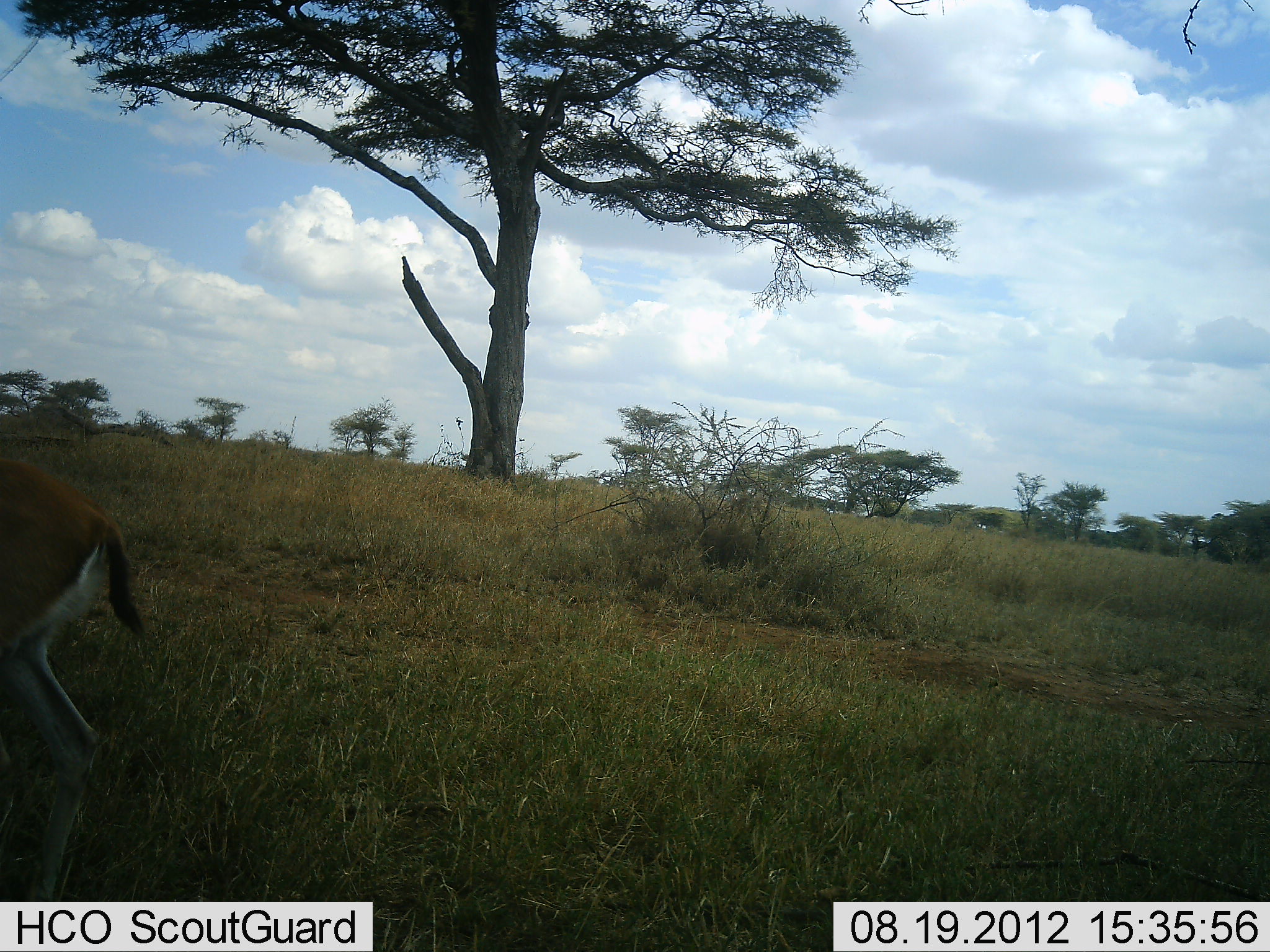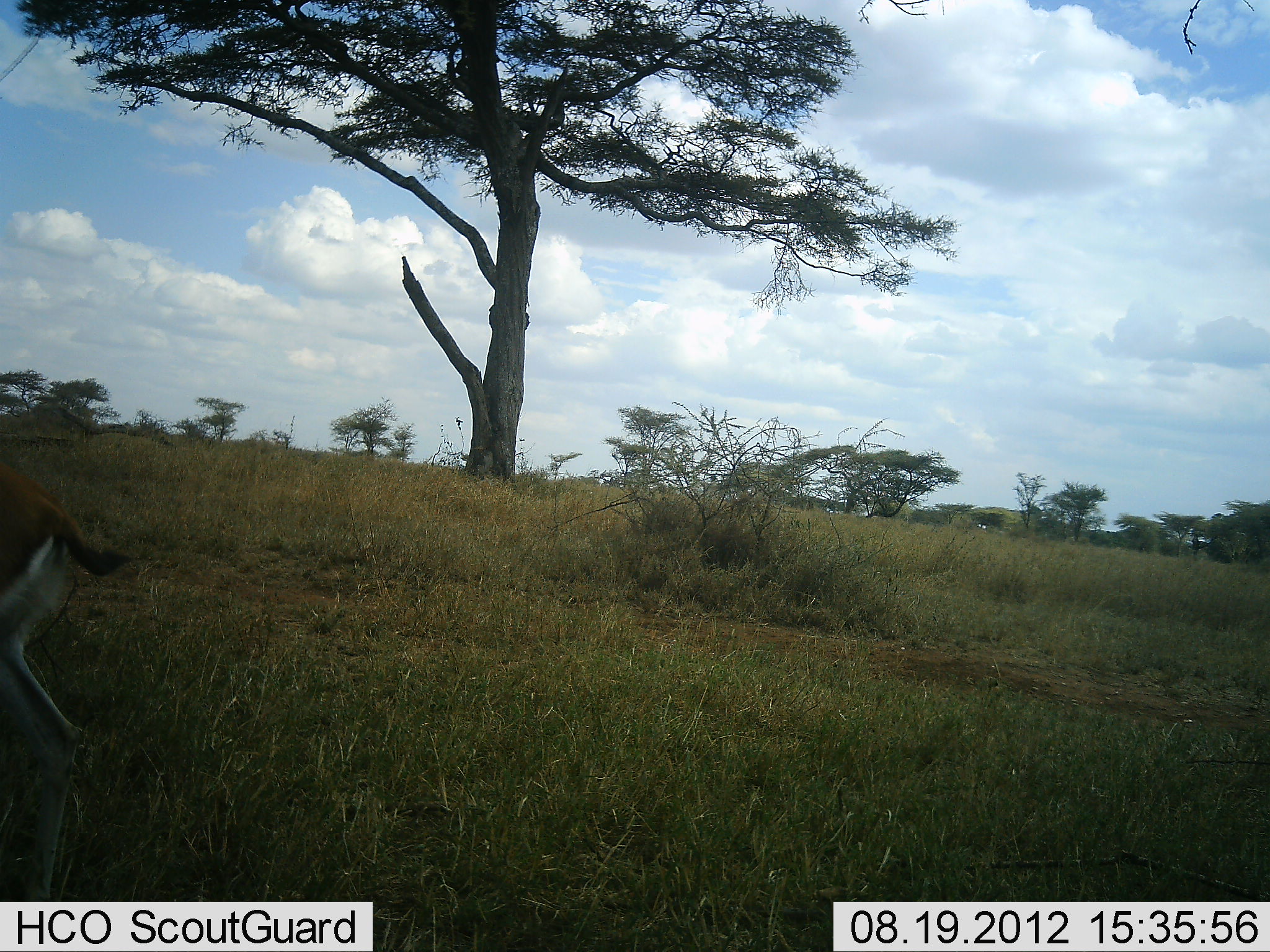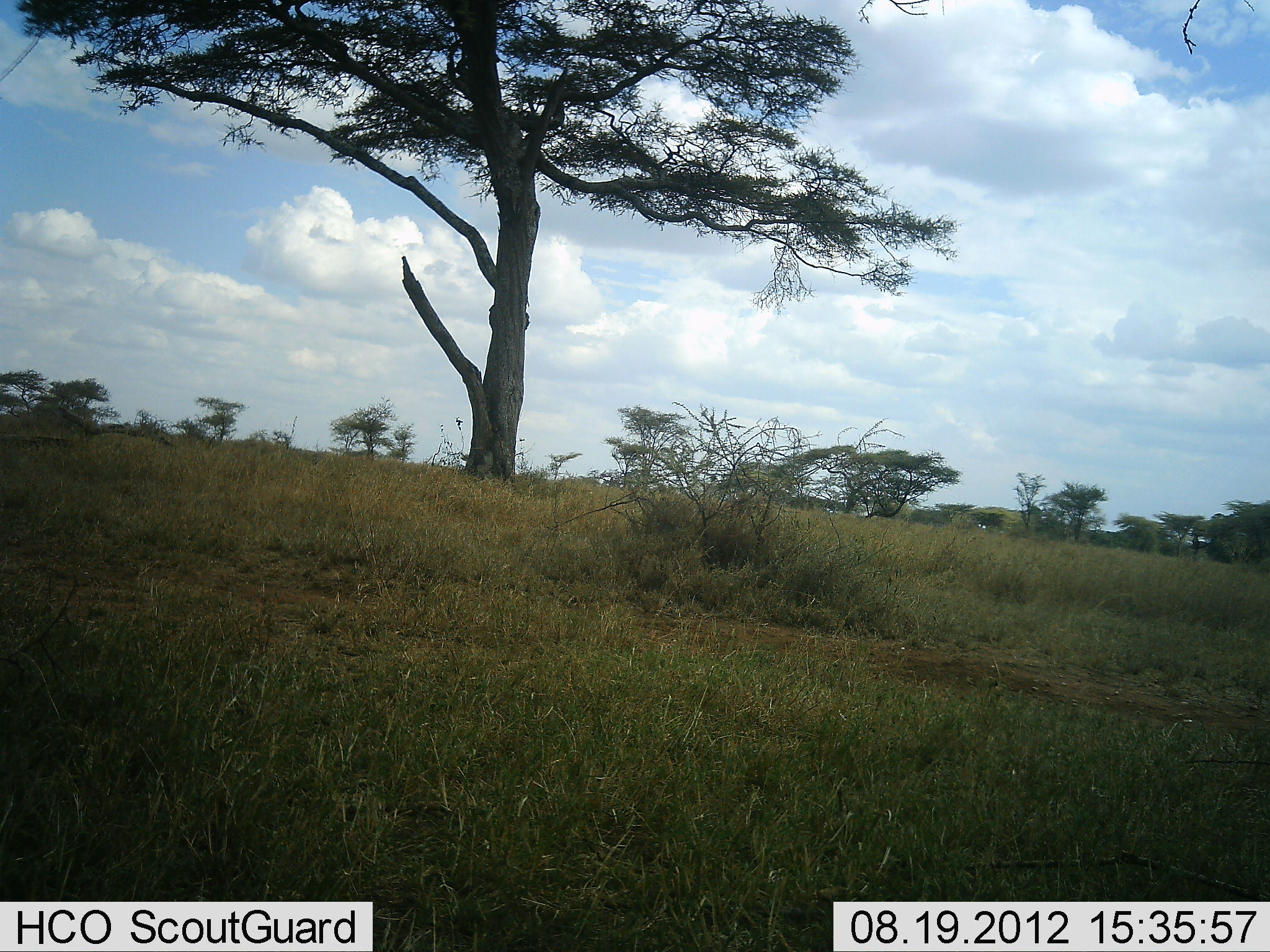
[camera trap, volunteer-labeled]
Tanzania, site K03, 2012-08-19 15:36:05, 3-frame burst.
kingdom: Animalia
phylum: Chordata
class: Mammalia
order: Artiodactyla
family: Bovidae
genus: Eudorcas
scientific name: Eudorcas thomsonii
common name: thomson's gazelle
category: gazellethomsons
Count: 1.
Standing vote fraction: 20%.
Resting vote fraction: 0%.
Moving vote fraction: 80%.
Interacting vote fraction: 0%.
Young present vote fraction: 0%.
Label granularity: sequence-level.